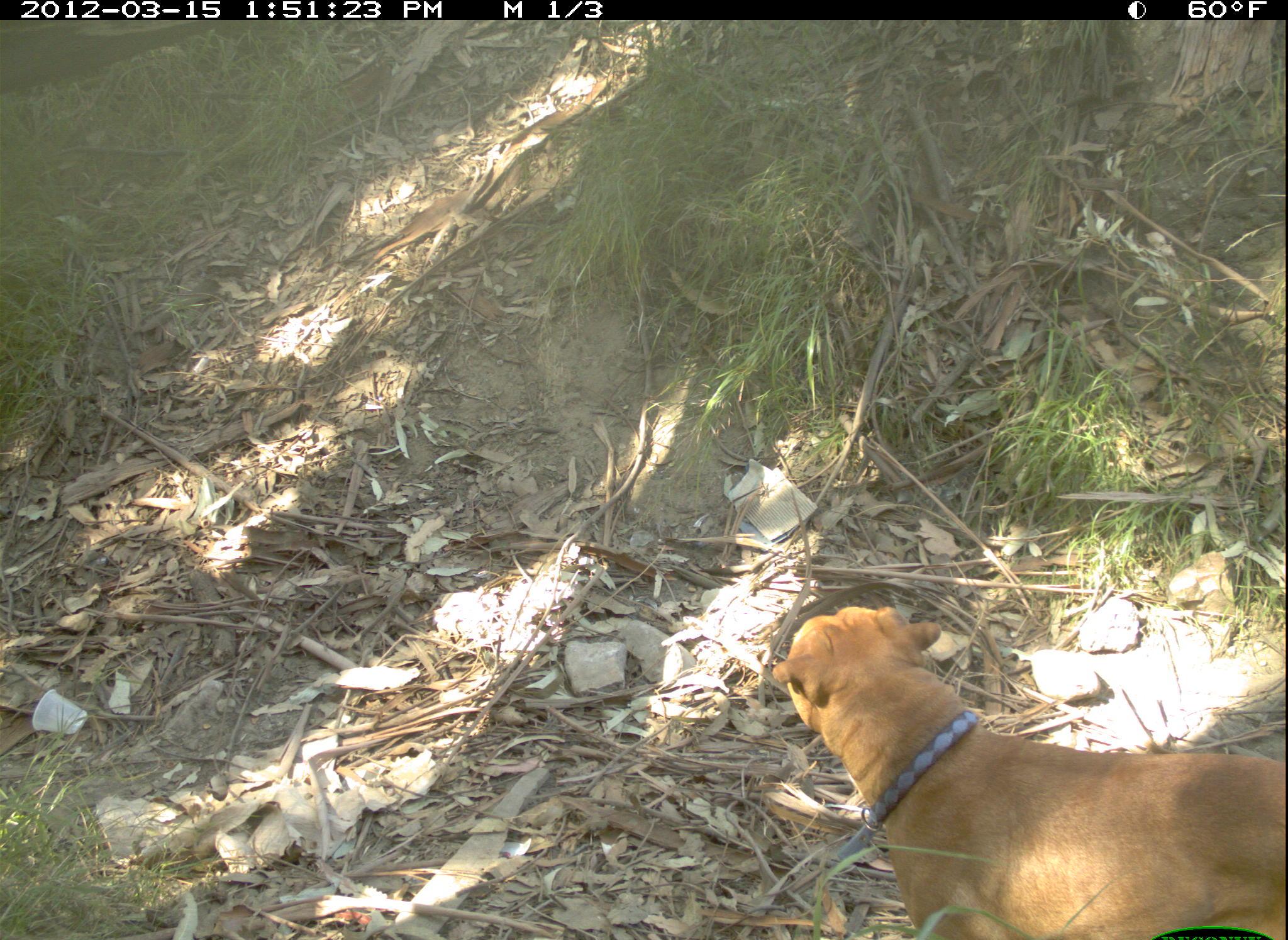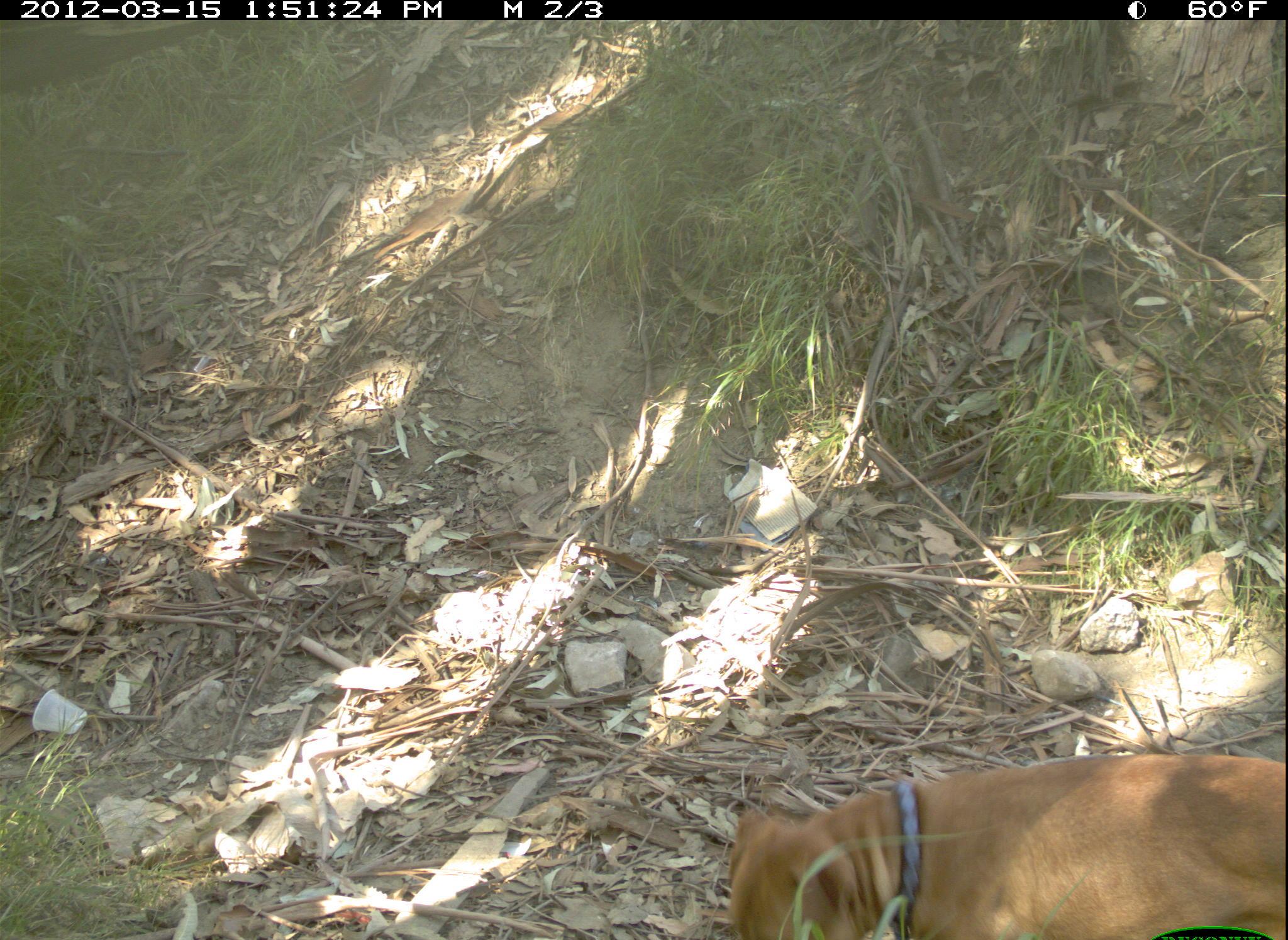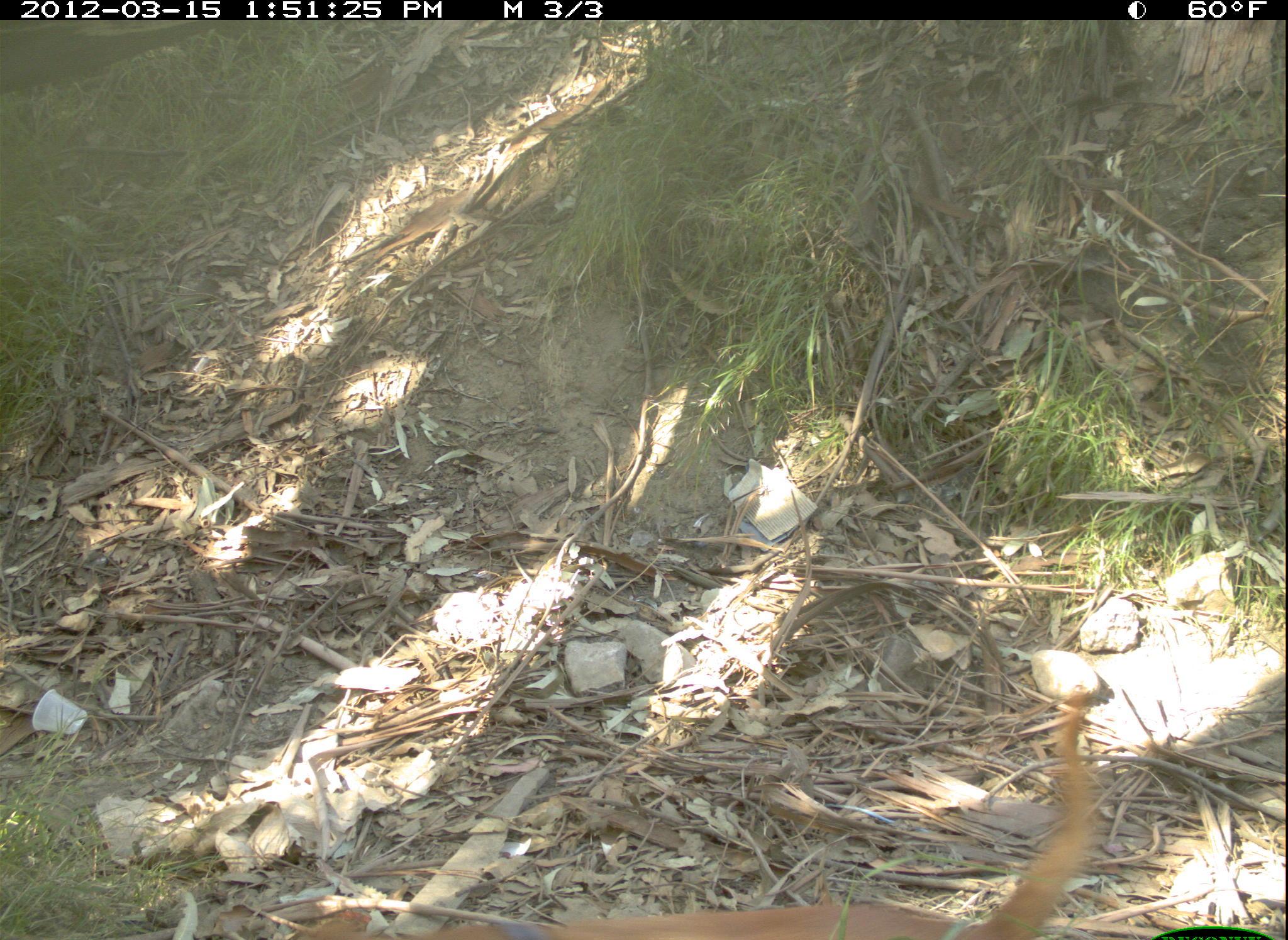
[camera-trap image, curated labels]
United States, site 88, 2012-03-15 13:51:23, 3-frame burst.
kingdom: Animalia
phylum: Chordata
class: Mammalia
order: Carnivora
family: Canidae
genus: Canis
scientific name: Canis familiaris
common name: domestic dog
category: dog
Dog (domestic dog) (Canis familiaris).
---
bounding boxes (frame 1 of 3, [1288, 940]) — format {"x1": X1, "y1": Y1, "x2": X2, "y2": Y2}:
dog: {"x1": 765, "y1": 598, "x2": 1283, "y2": 931}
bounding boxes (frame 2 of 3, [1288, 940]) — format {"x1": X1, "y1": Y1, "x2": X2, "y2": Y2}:
dog: {"x1": 707, "y1": 715, "x2": 1286, "y2": 937}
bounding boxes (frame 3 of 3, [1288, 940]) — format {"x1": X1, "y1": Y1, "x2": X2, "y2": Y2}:
dog: {"x1": 303, "y1": 659, "x2": 1108, "y2": 931}